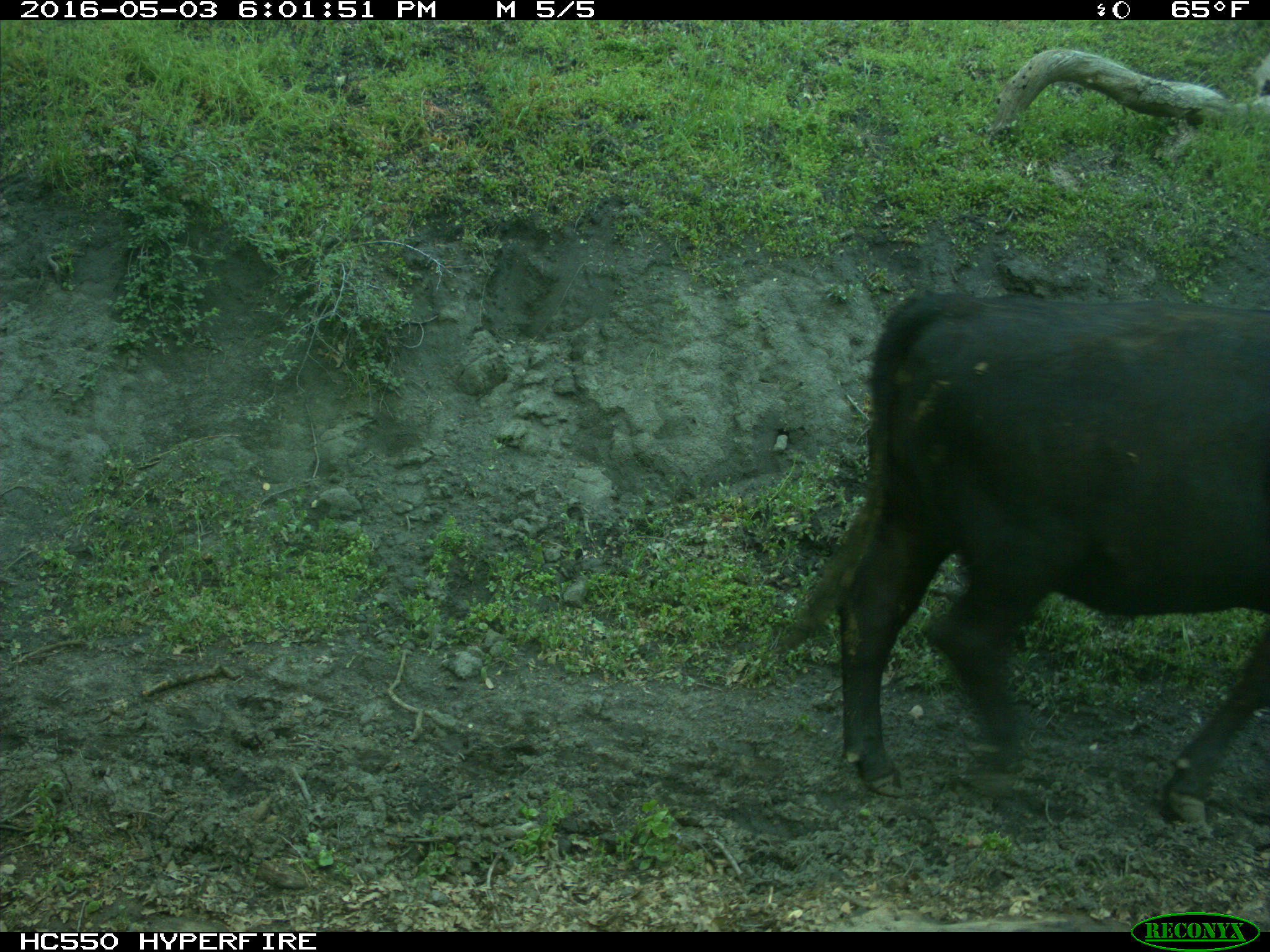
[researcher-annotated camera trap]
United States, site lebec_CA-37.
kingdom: Animalia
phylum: Chordata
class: Mammalia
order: Artiodactyla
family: Bovidae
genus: Bos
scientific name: Bos taurus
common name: domestic cow